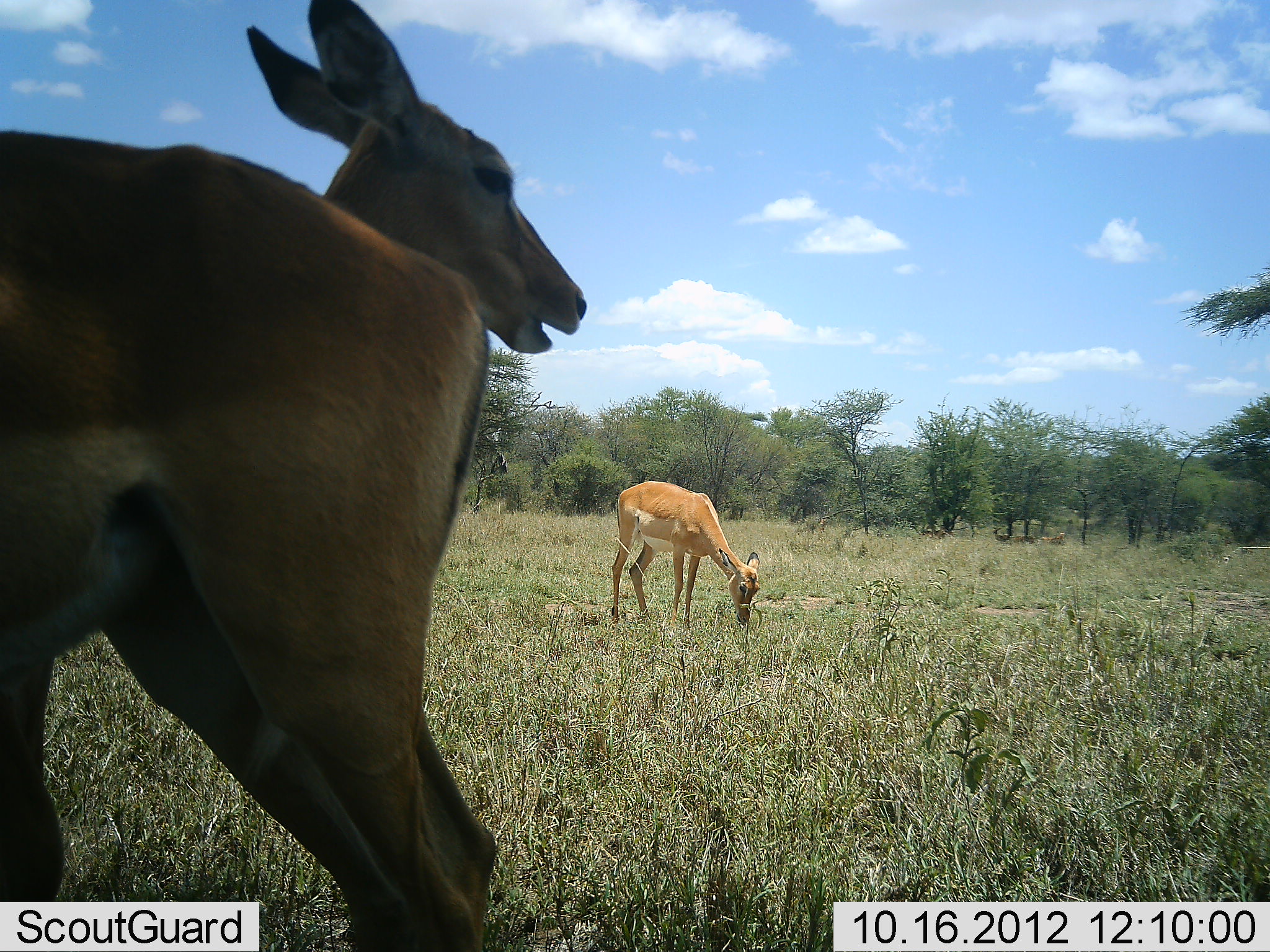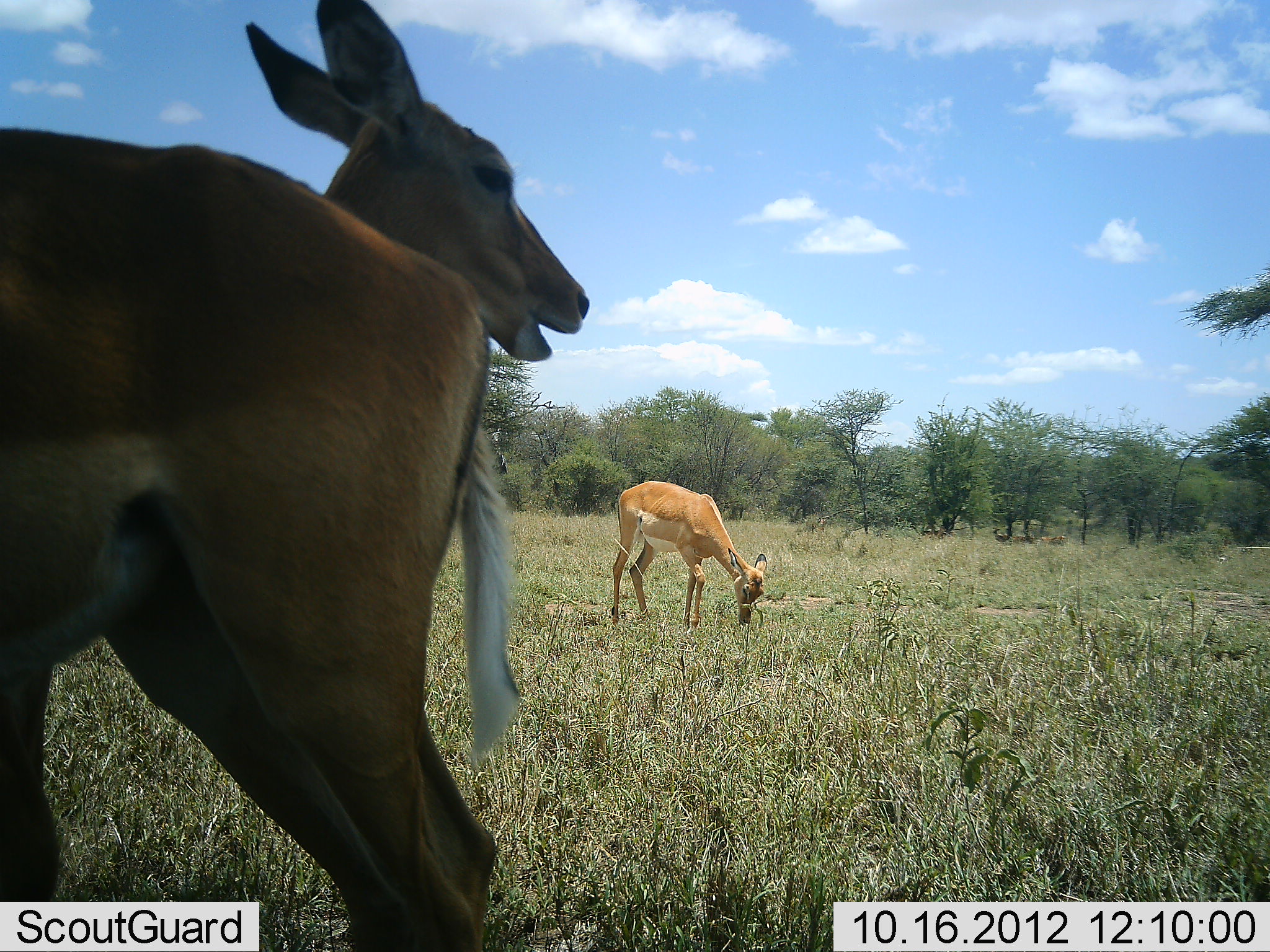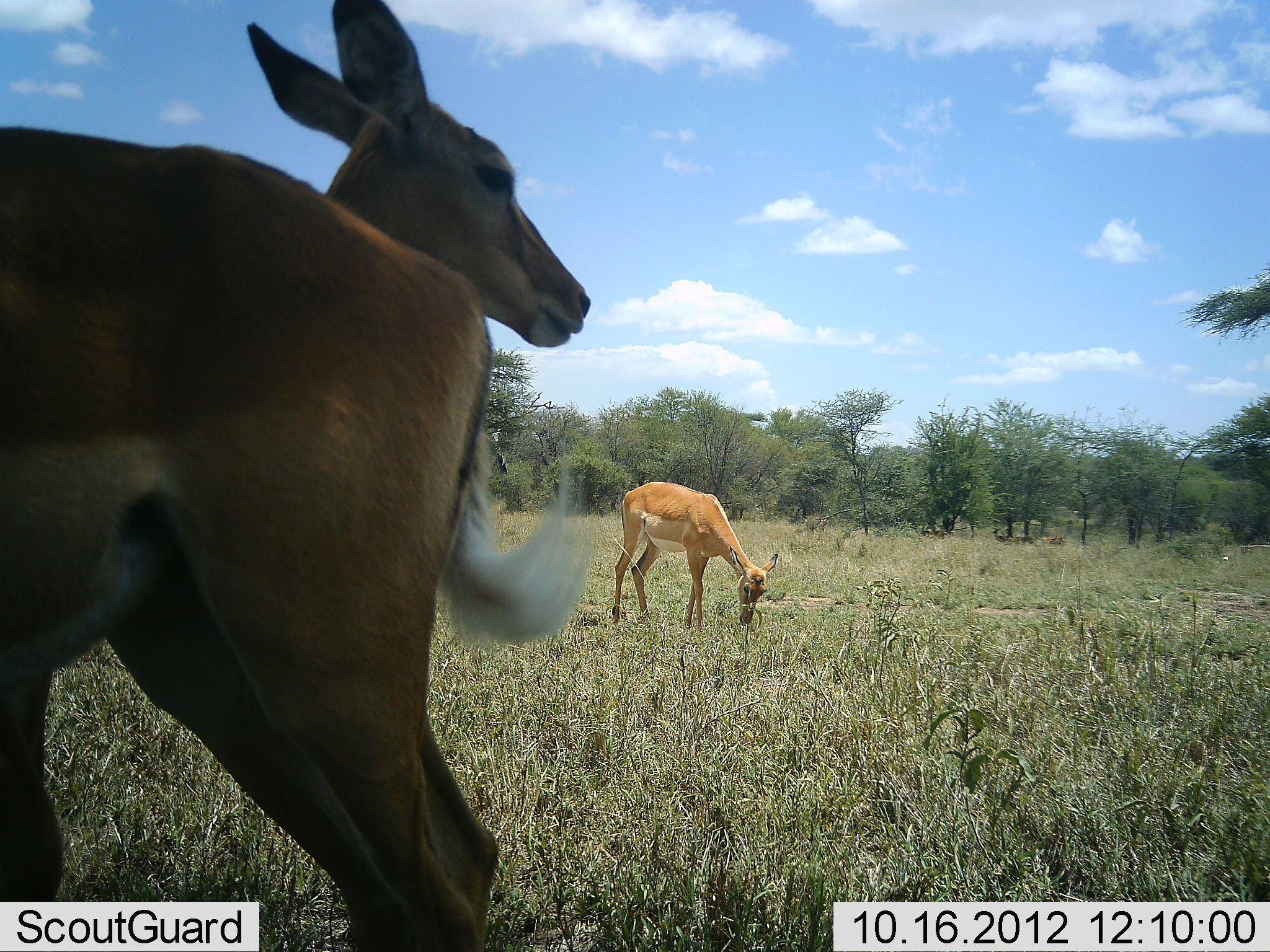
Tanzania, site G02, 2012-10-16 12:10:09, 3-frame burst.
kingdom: Animalia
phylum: Chordata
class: Mammalia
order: Artiodactyla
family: Bovidae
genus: Aepyceros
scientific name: Aepyceros melampus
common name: impala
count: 3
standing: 100%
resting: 0%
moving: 0%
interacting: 0%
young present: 20%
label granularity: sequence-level